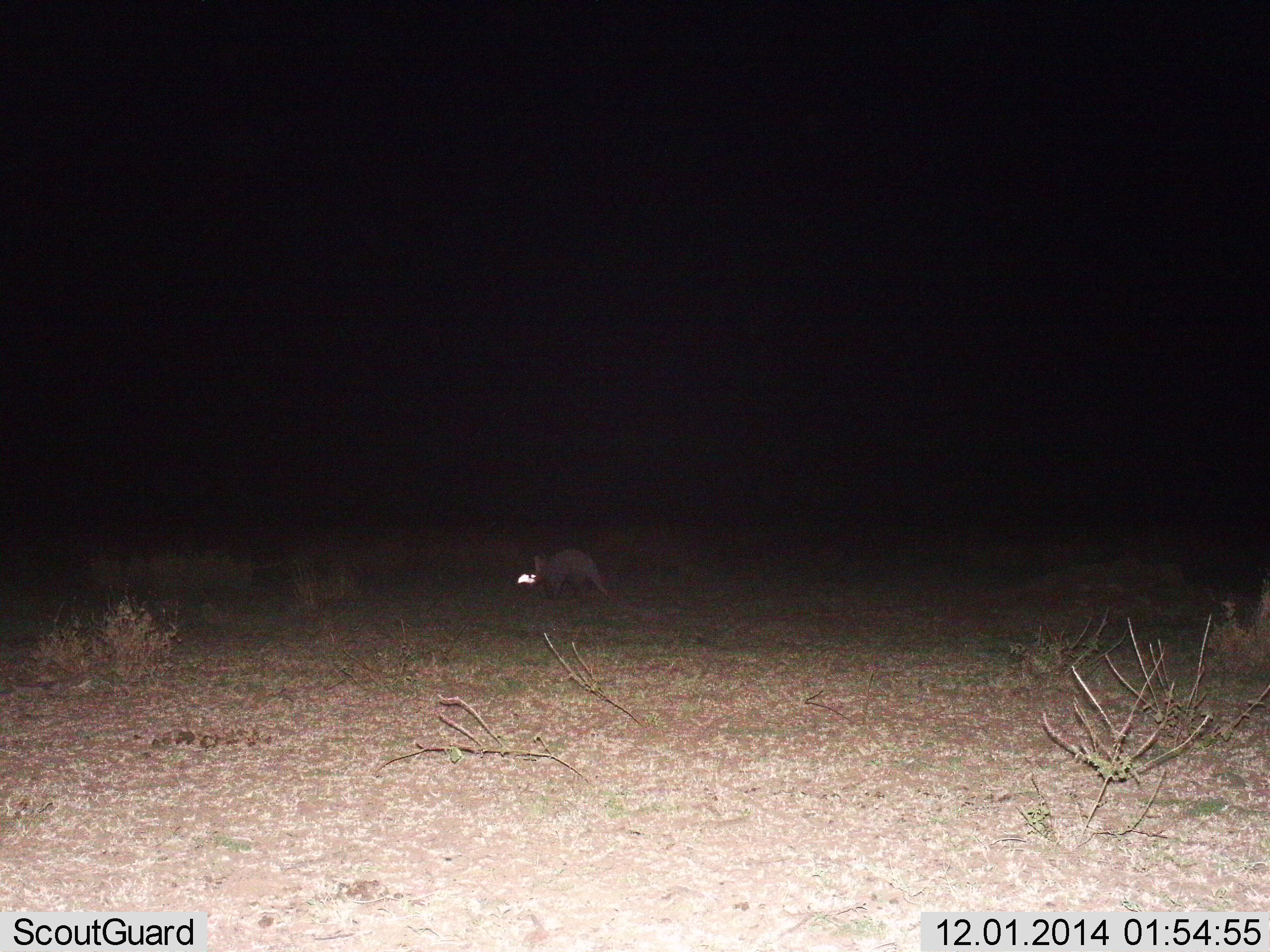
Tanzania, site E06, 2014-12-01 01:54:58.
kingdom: Animalia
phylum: Chordata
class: Mammalia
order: Tubulidentata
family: Orycteropodidae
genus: Orycteropus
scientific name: Orycteropus afer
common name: aardvark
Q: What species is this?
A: Aardvark (Orycteropus afer).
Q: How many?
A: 1.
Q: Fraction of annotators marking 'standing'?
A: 30%.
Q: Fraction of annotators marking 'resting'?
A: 0%.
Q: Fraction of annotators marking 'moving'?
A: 70%.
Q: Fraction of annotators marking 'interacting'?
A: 0%.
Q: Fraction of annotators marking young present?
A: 0%.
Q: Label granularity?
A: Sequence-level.